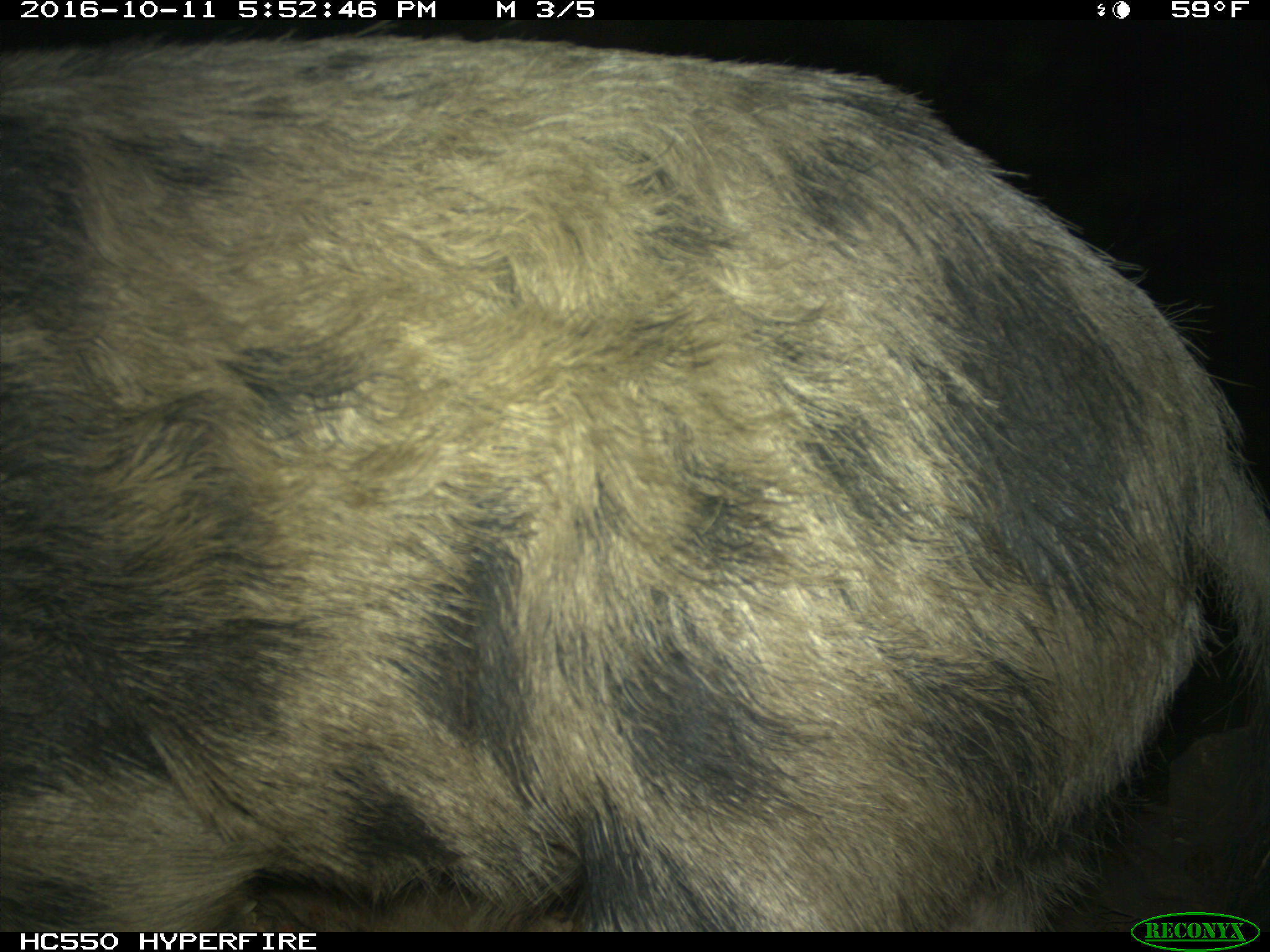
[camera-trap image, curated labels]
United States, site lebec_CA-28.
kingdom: Animalia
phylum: Chordata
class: Mammalia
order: Artiodactyla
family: Suidae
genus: Sus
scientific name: Sus scrofa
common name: wild boar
Sus scrofa (wild boar).